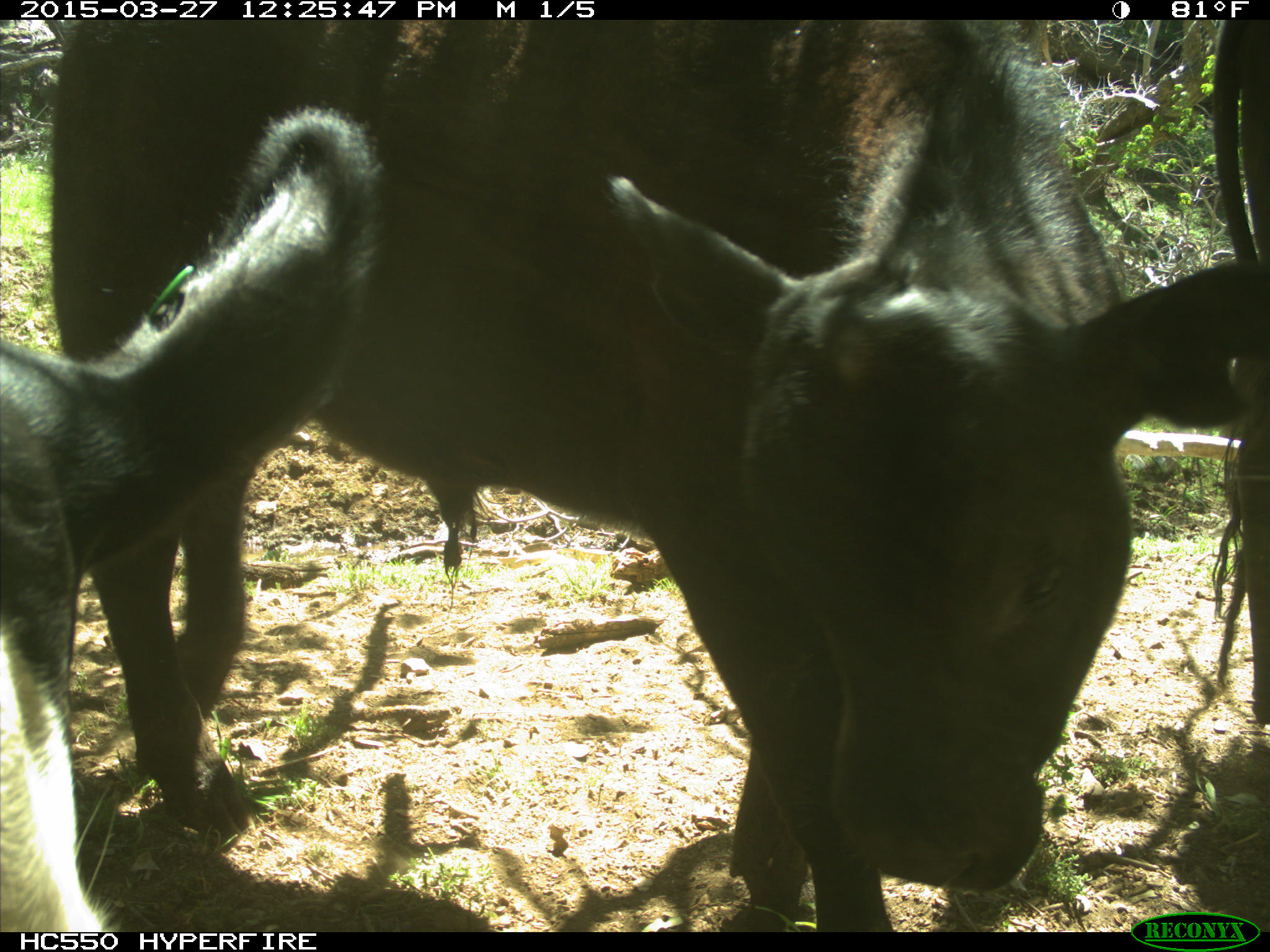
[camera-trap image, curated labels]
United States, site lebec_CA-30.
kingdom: Animalia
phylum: Chordata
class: Mammalia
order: Artiodactyla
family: Bovidae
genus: Bos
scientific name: Bos taurus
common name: domestic cow